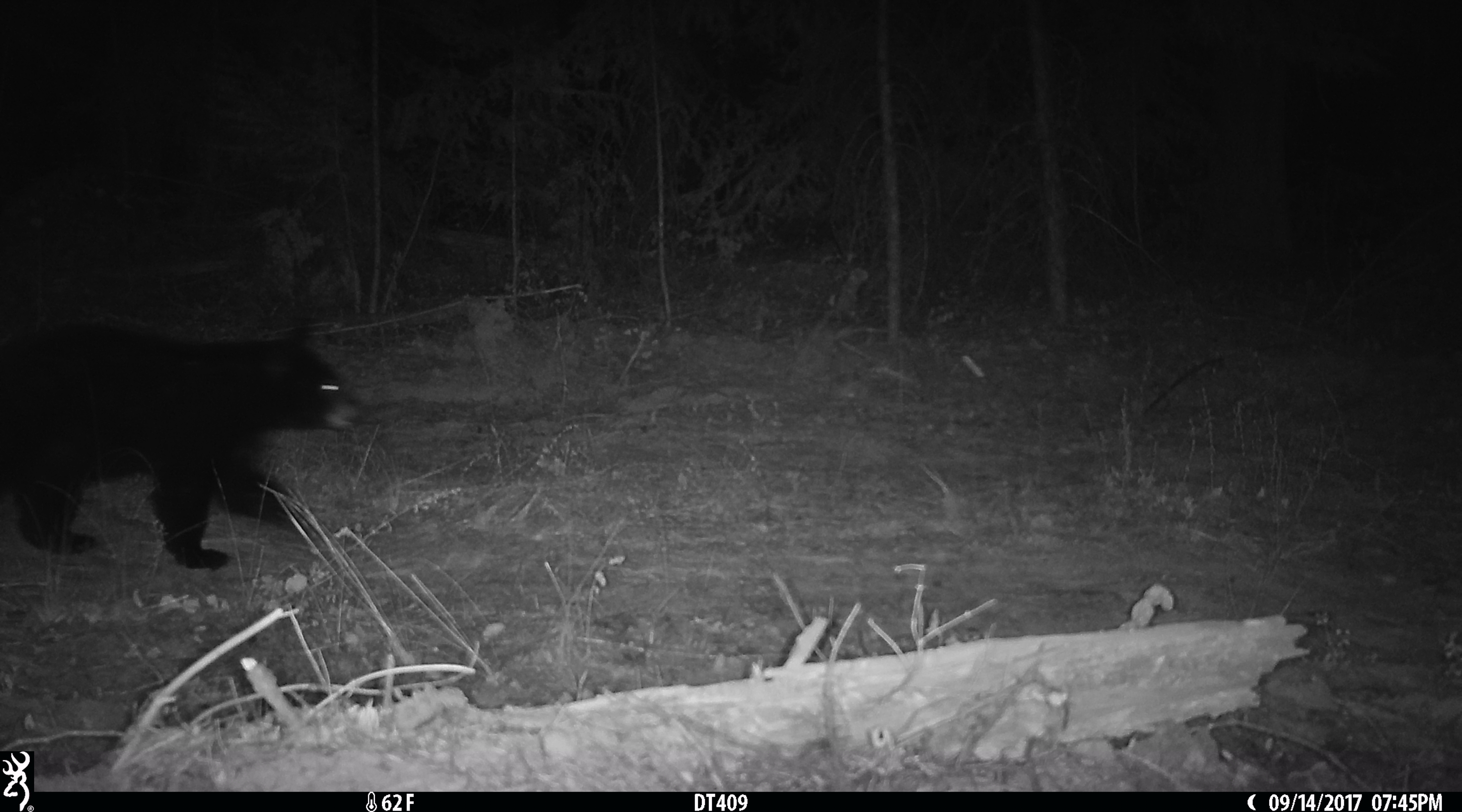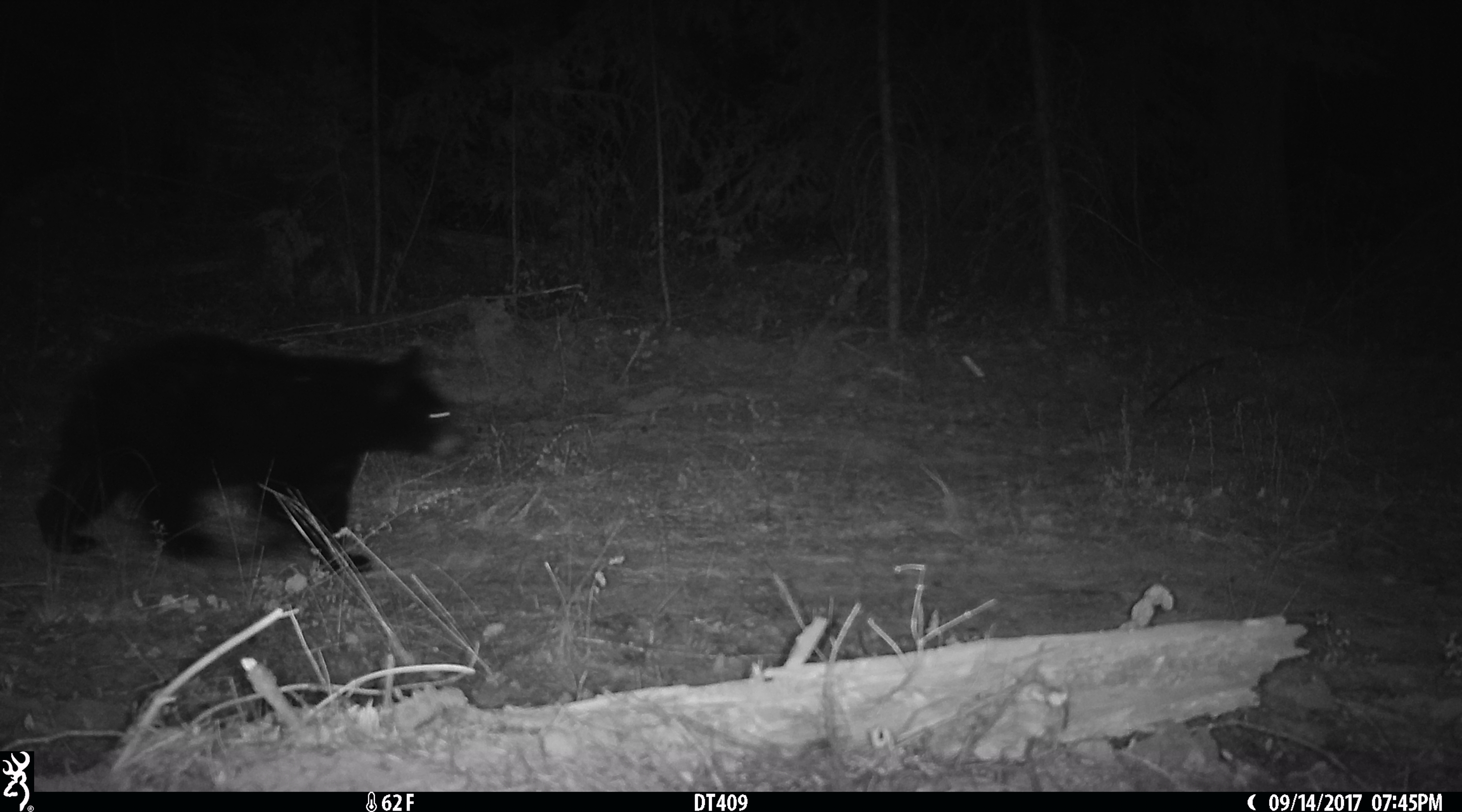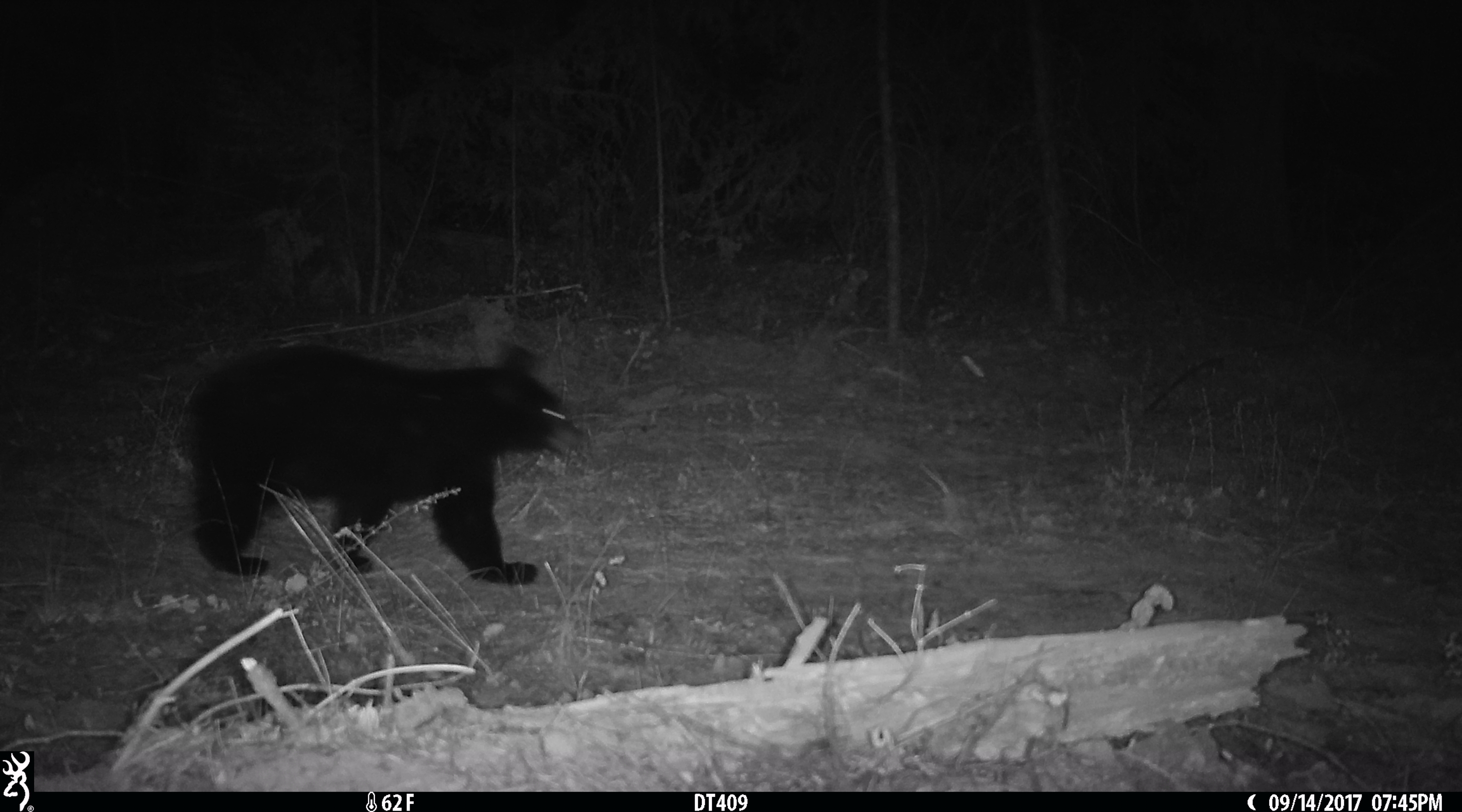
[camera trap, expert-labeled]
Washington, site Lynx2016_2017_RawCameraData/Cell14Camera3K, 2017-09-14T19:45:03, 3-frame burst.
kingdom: Animalia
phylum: Chordata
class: Mammalia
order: Carnivora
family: Ursidae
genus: Ursus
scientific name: Ursus americanus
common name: american black bear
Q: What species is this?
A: Ursus americanus (american black bear).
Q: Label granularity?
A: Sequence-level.